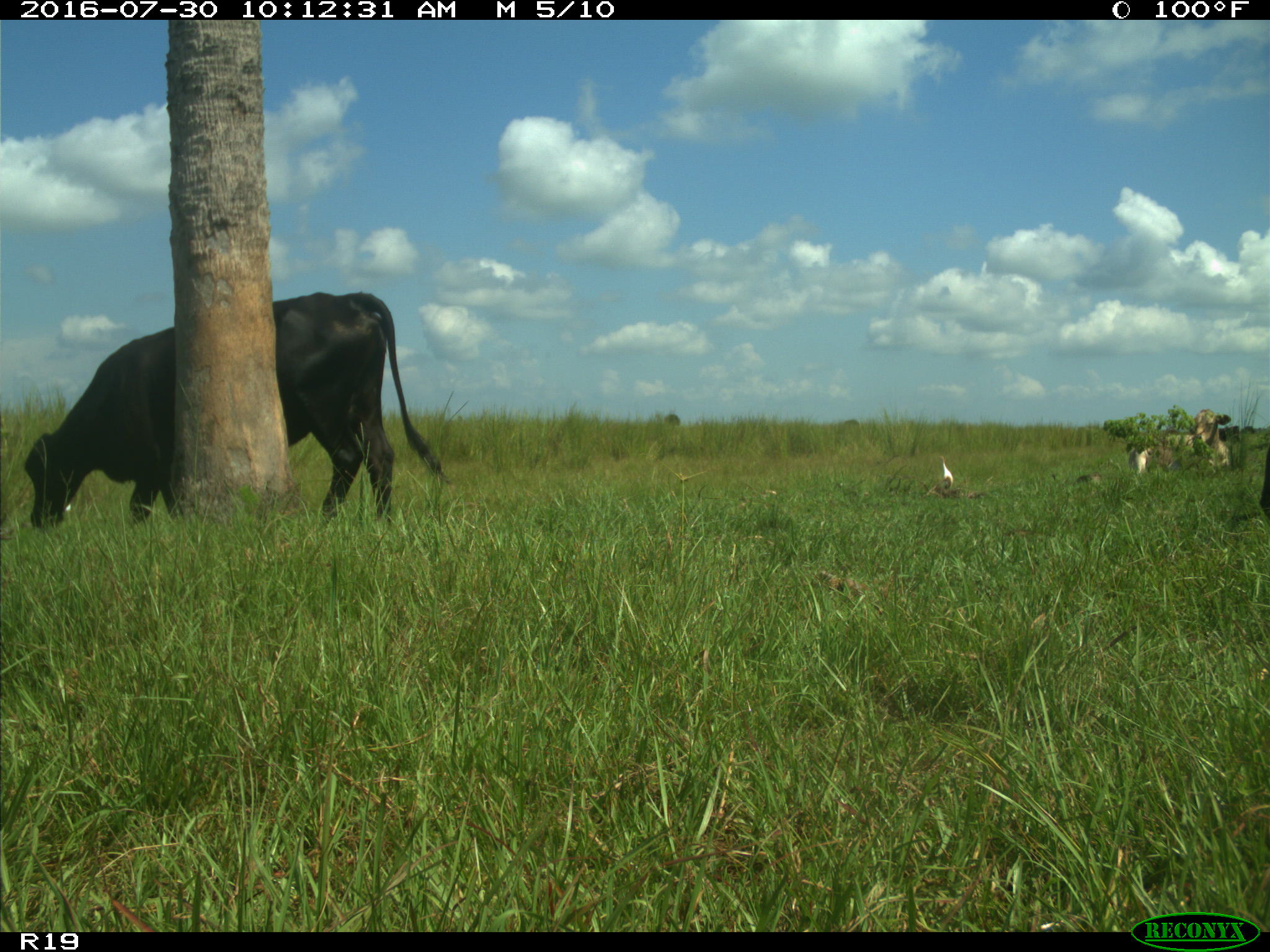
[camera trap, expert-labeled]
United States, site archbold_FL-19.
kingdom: Animalia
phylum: Chordata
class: Mammalia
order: Artiodactyla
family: Bovidae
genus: Bos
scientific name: Bos taurus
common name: domestic cow